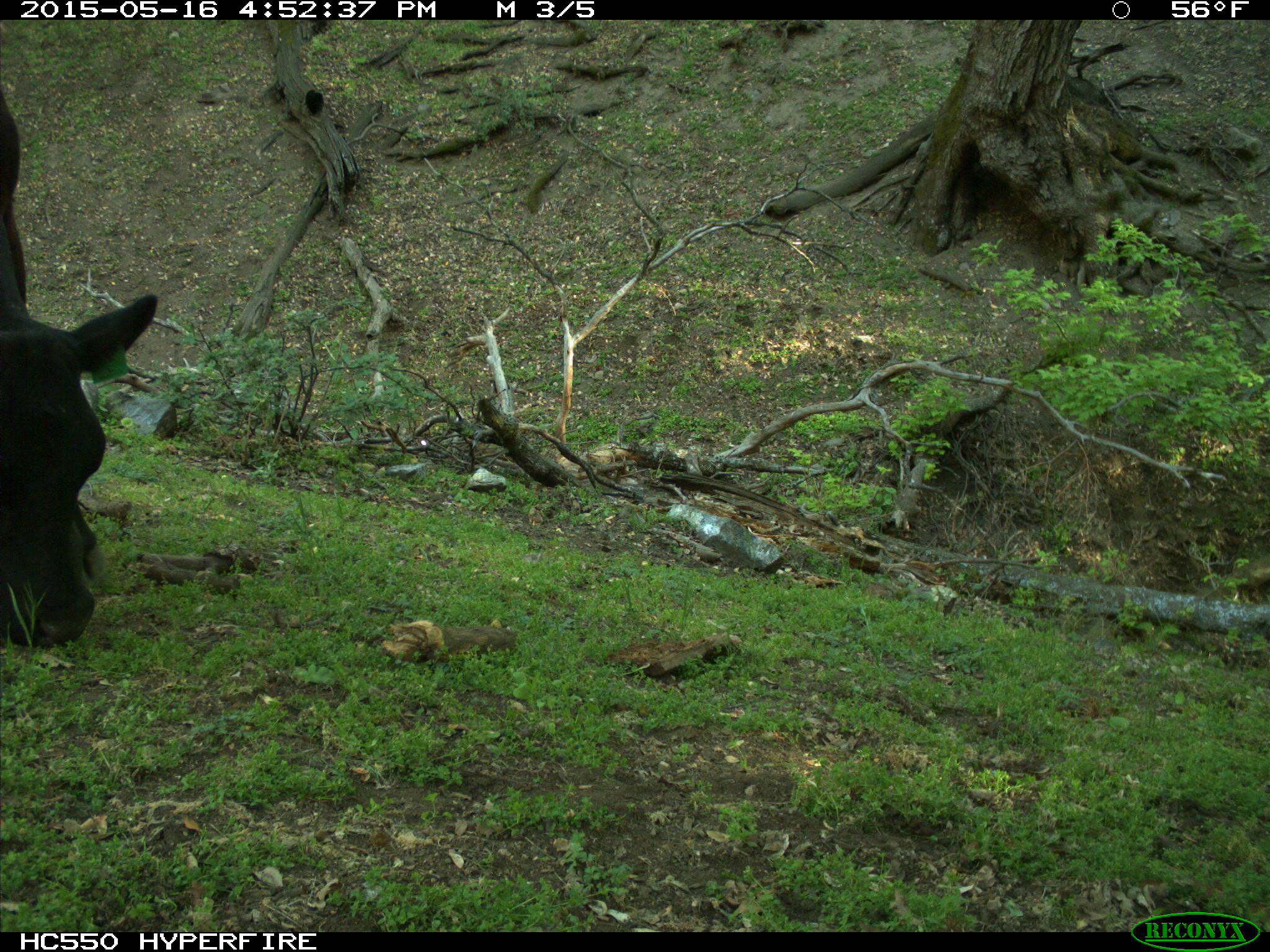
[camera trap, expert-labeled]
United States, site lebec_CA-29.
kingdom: Animalia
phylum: Chordata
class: Mammalia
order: Artiodactyla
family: Bovidae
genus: Bos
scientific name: Bos taurus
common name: domestic cow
Bos taurus (domestic cow).